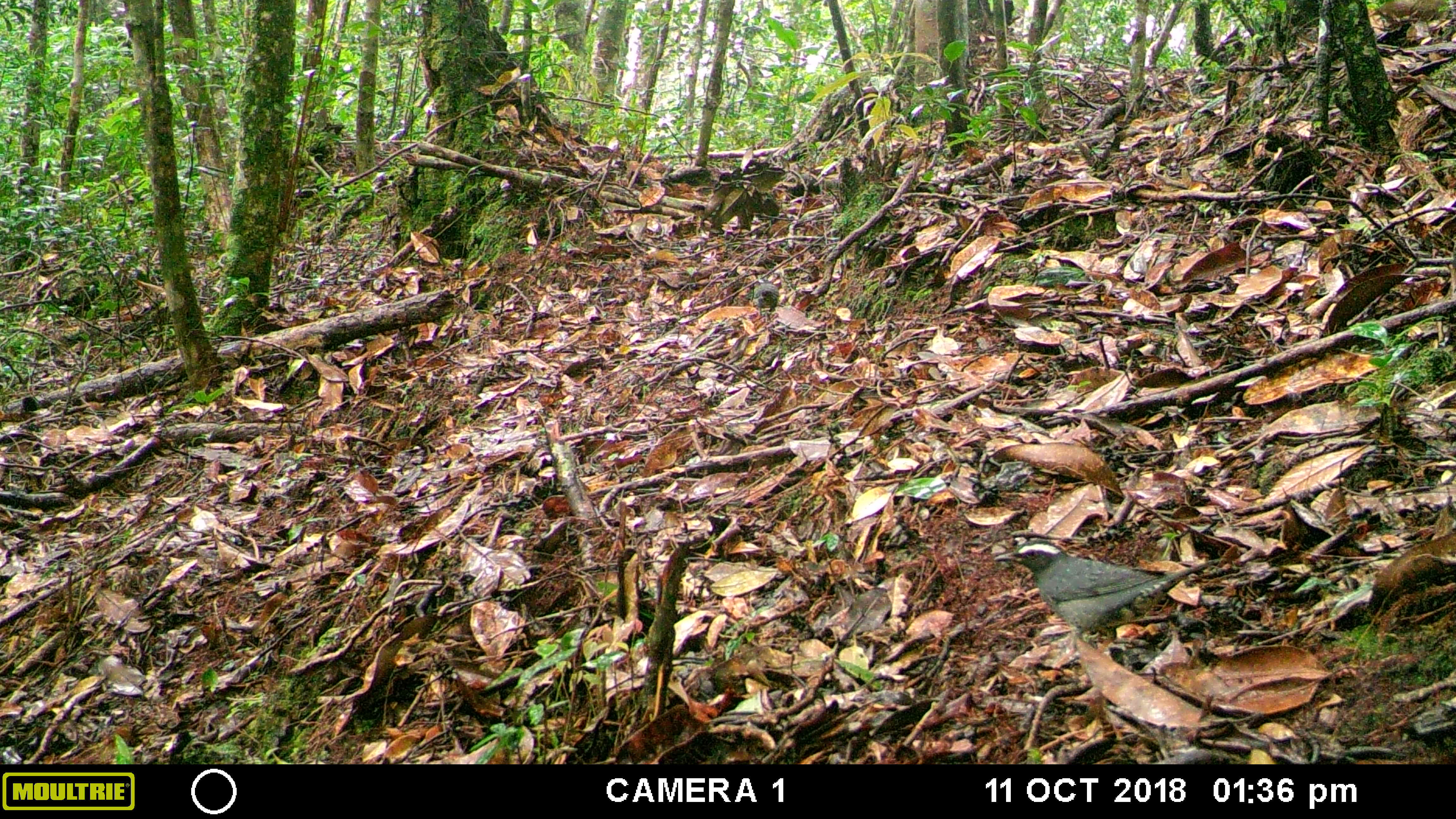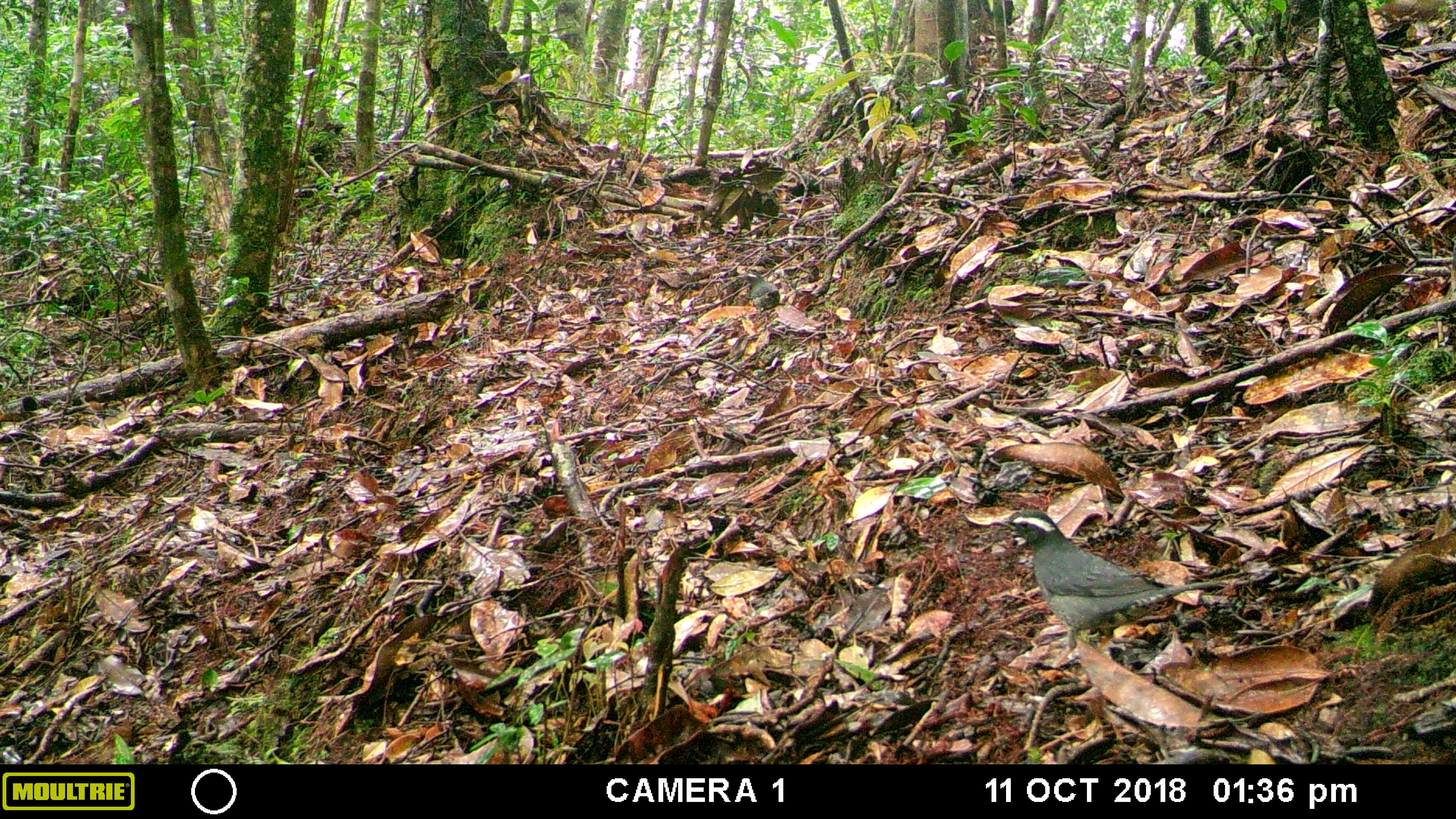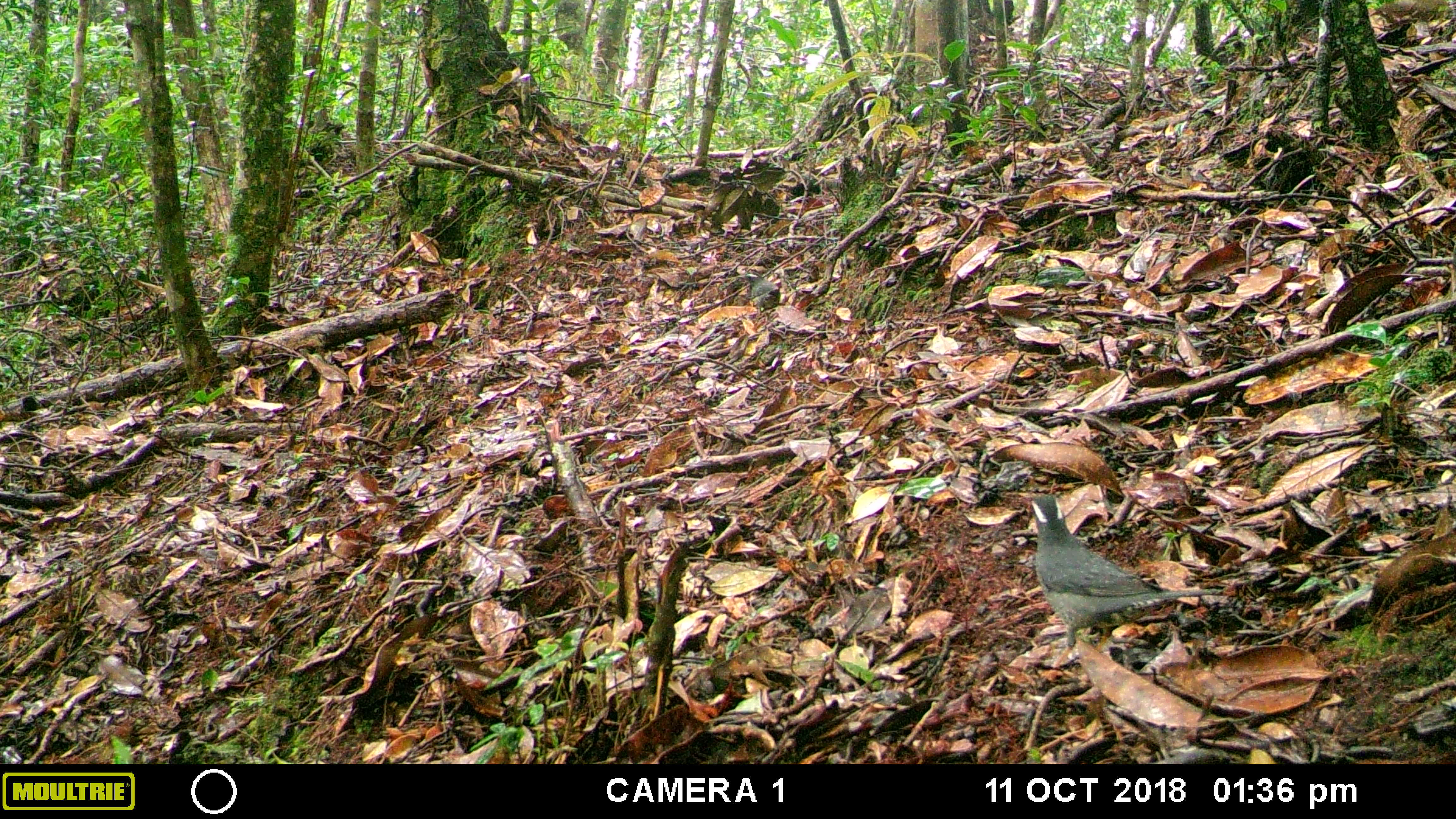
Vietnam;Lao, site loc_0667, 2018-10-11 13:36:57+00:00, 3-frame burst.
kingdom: Animalia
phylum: Chordata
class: Aves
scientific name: Aves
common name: bird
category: unidentified bird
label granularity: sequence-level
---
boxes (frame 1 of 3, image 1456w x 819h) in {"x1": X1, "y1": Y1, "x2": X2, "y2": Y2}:
unidentified bird: {"x1": 993, "y1": 538, "x2": 1223, "y2": 650}; {"x1": 753, "y1": 278, "x2": 781, "y2": 319}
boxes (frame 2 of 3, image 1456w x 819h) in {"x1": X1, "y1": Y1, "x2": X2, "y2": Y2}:
unidentified bird: {"x1": 987, "y1": 508, "x2": 1220, "y2": 667}; {"x1": 737, "y1": 272, "x2": 780, "y2": 318}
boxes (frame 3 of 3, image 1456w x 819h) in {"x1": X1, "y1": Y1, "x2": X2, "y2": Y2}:
unidentified bird: {"x1": 1029, "y1": 493, "x2": 1222, "y2": 667}; {"x1": 737, "y1": 272, "x2": 780, "y2": 318}